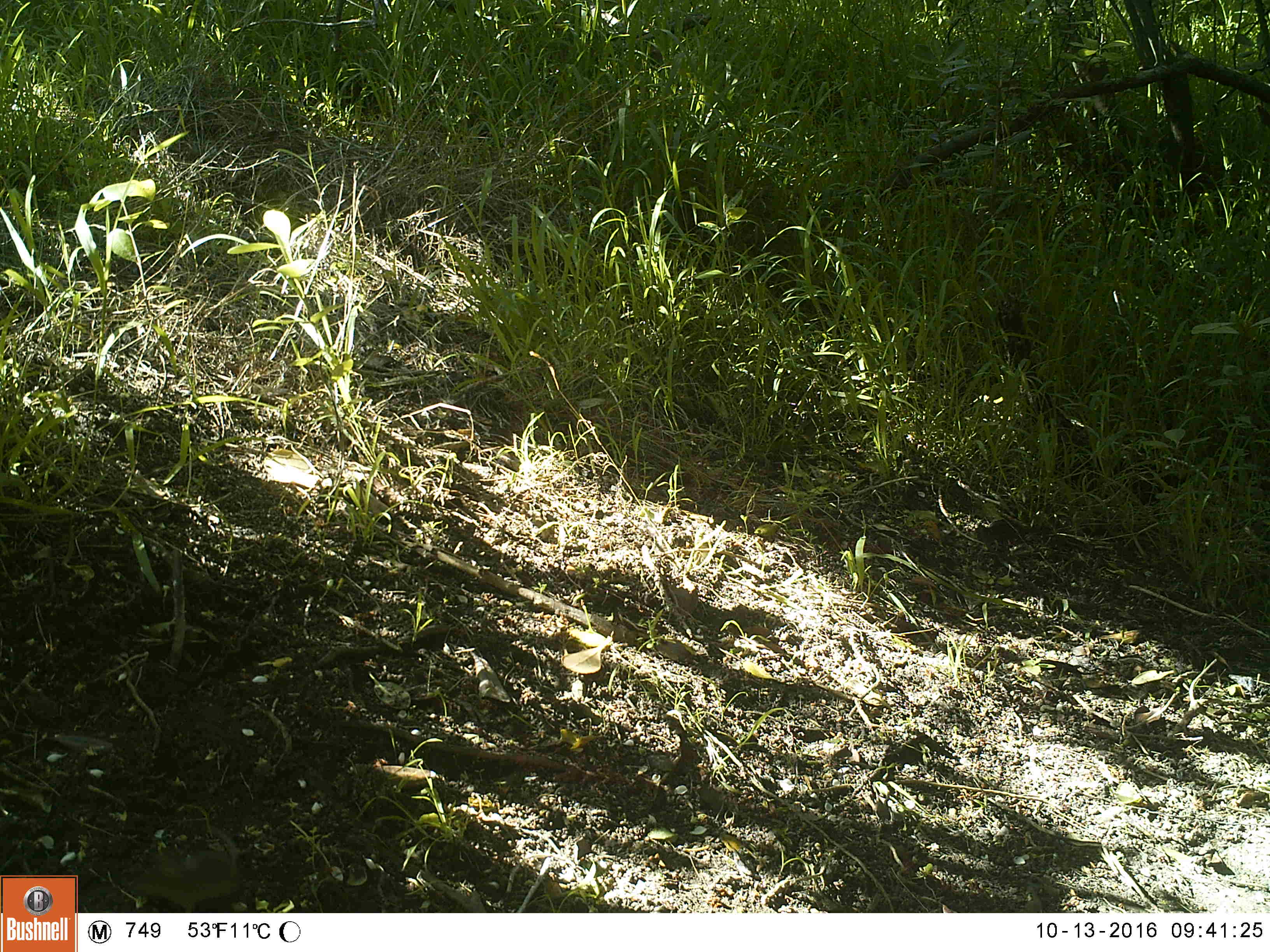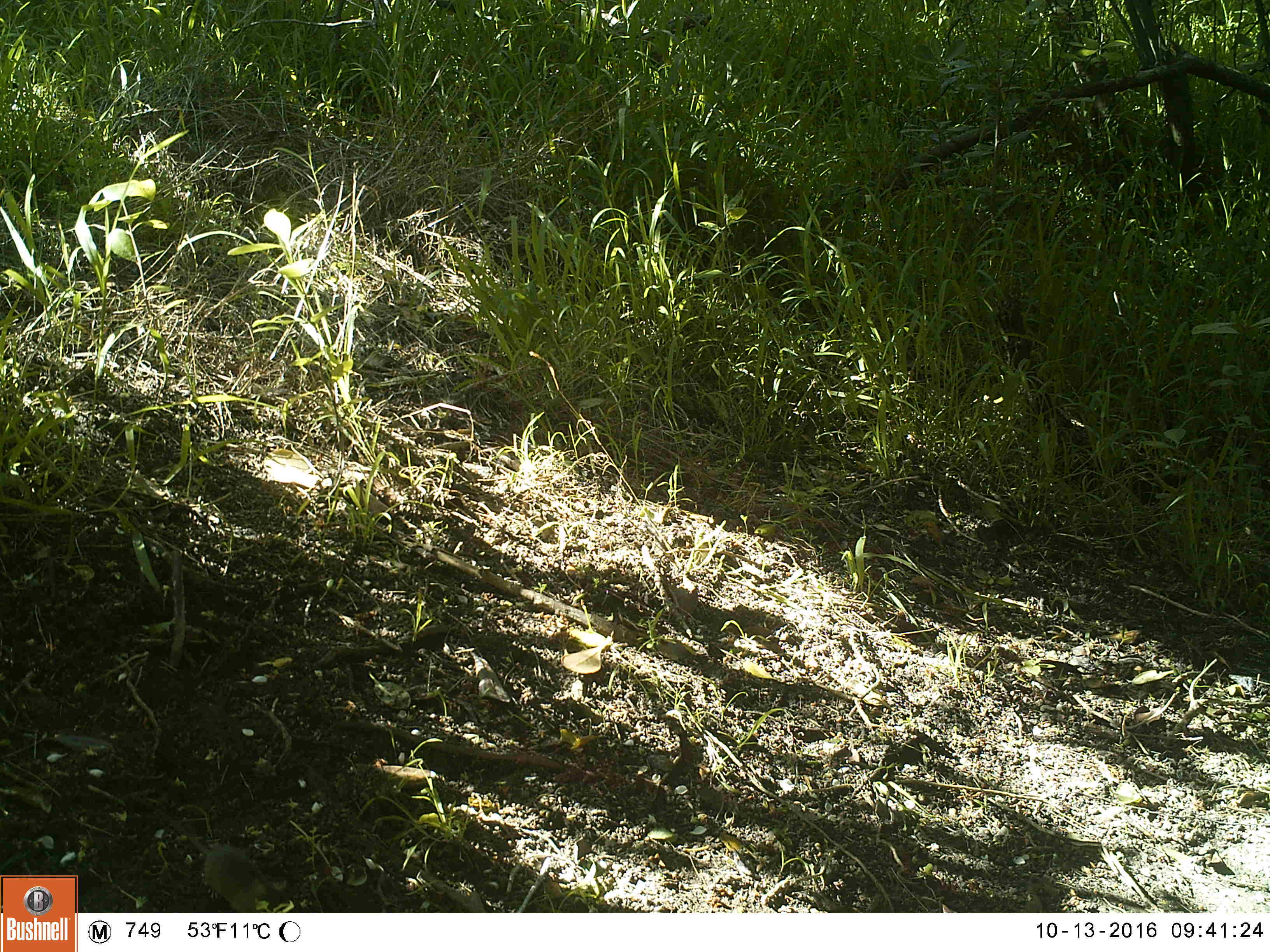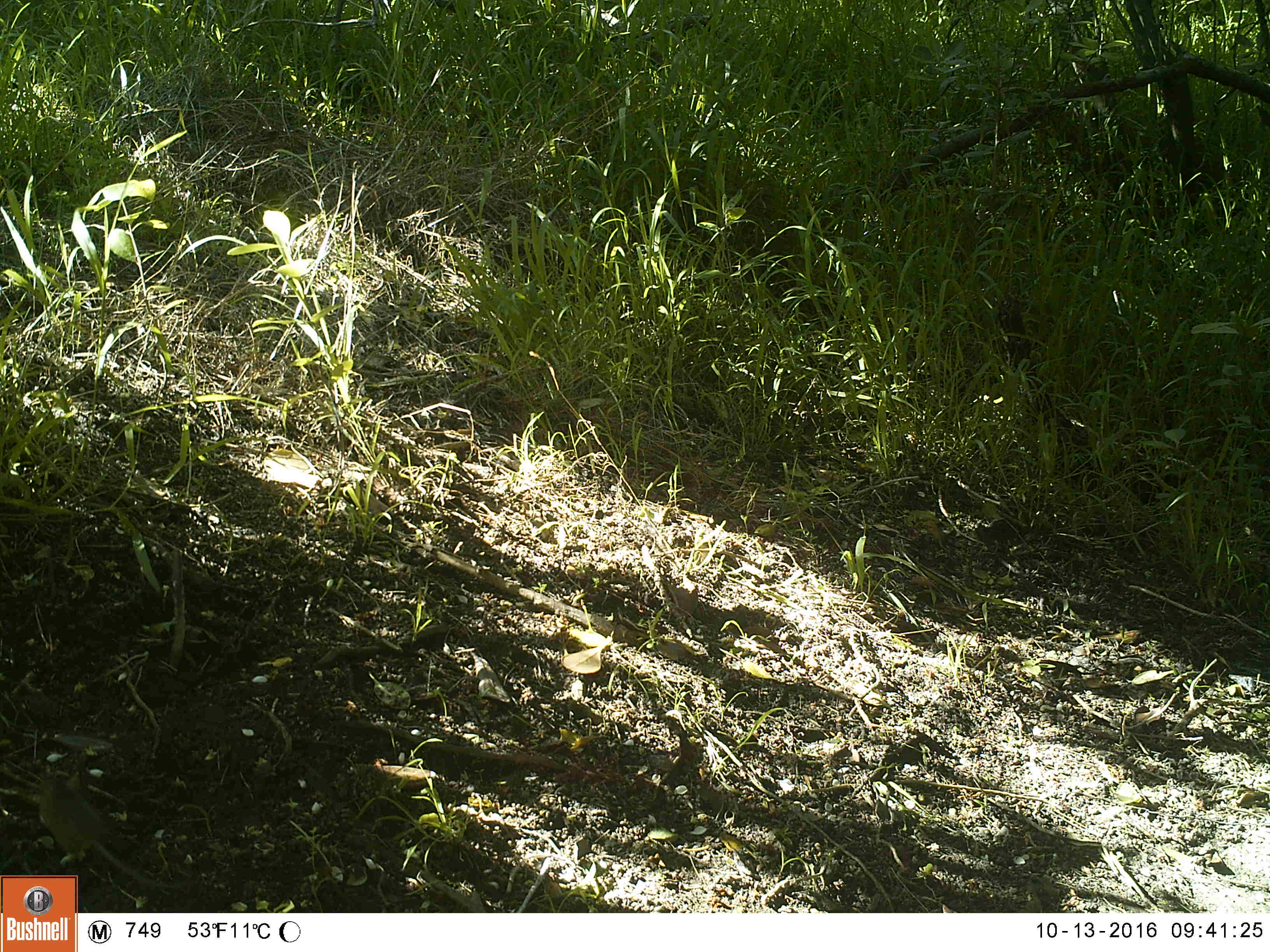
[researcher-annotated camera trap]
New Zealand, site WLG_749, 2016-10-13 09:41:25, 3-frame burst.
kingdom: Animalia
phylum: Chordata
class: Mammalia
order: Rodentia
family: Muridae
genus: Mus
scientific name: Mus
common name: mouse